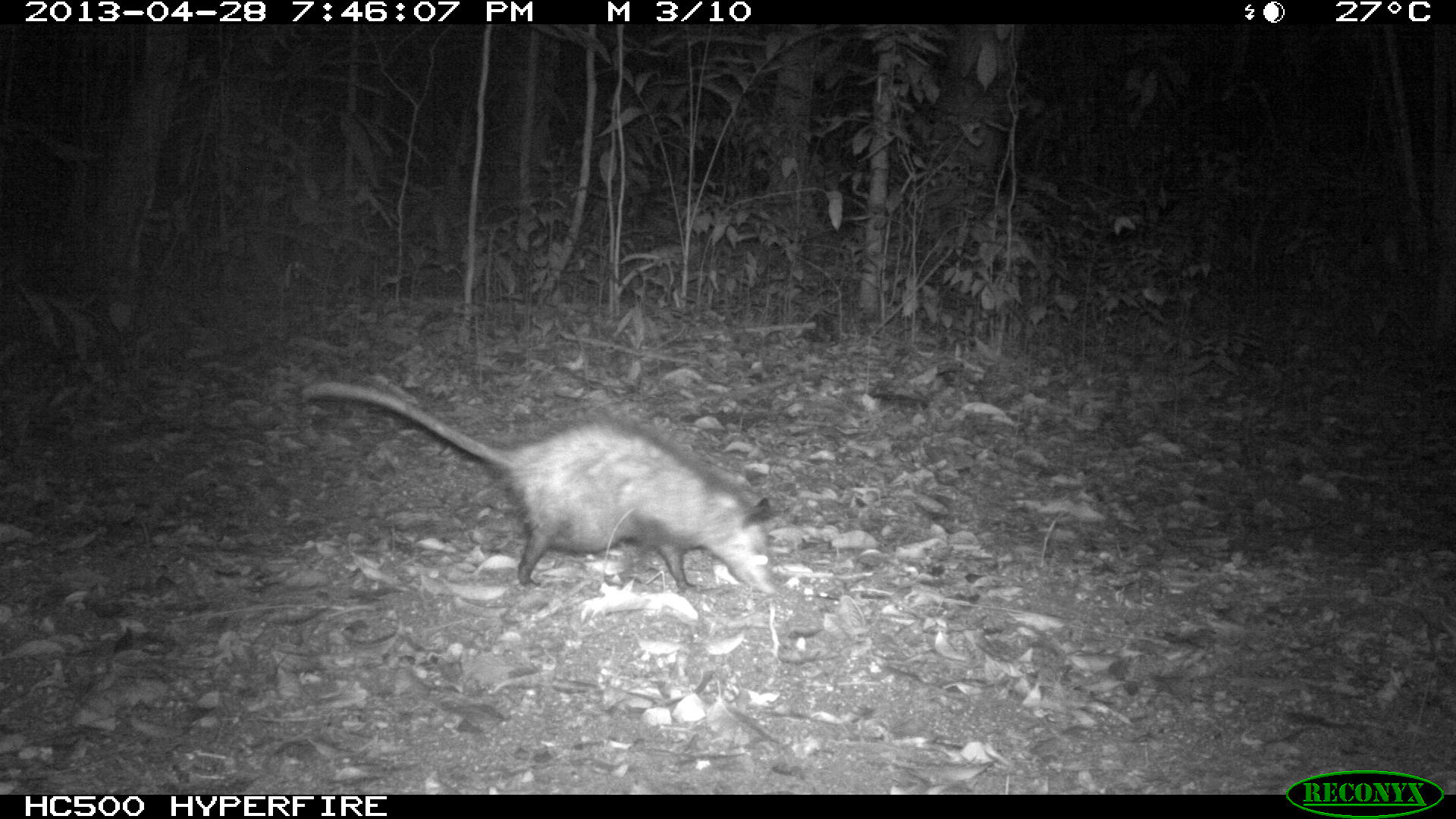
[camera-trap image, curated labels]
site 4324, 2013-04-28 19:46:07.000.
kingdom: Animalia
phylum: Chordata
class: Mammalia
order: Didelphimorphia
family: Didelphidae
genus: Didelphis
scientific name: Didelphis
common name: american opossums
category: didelphis sp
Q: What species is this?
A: Didelphis sp (american opossums) (Didelphis).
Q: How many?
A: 1.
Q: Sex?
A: Female.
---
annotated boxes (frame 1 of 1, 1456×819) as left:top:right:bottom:
didelphis sp: 299:376:776:600